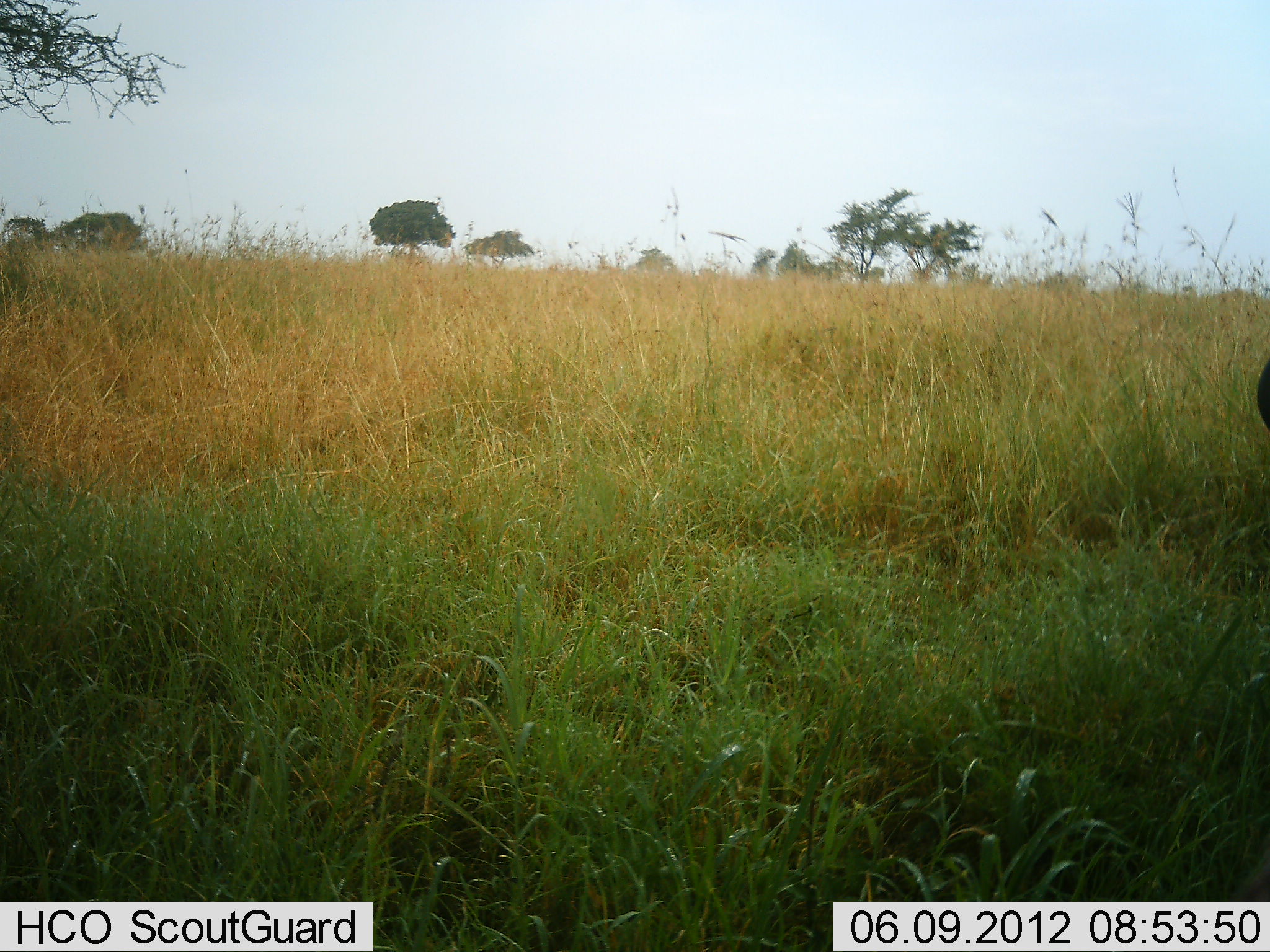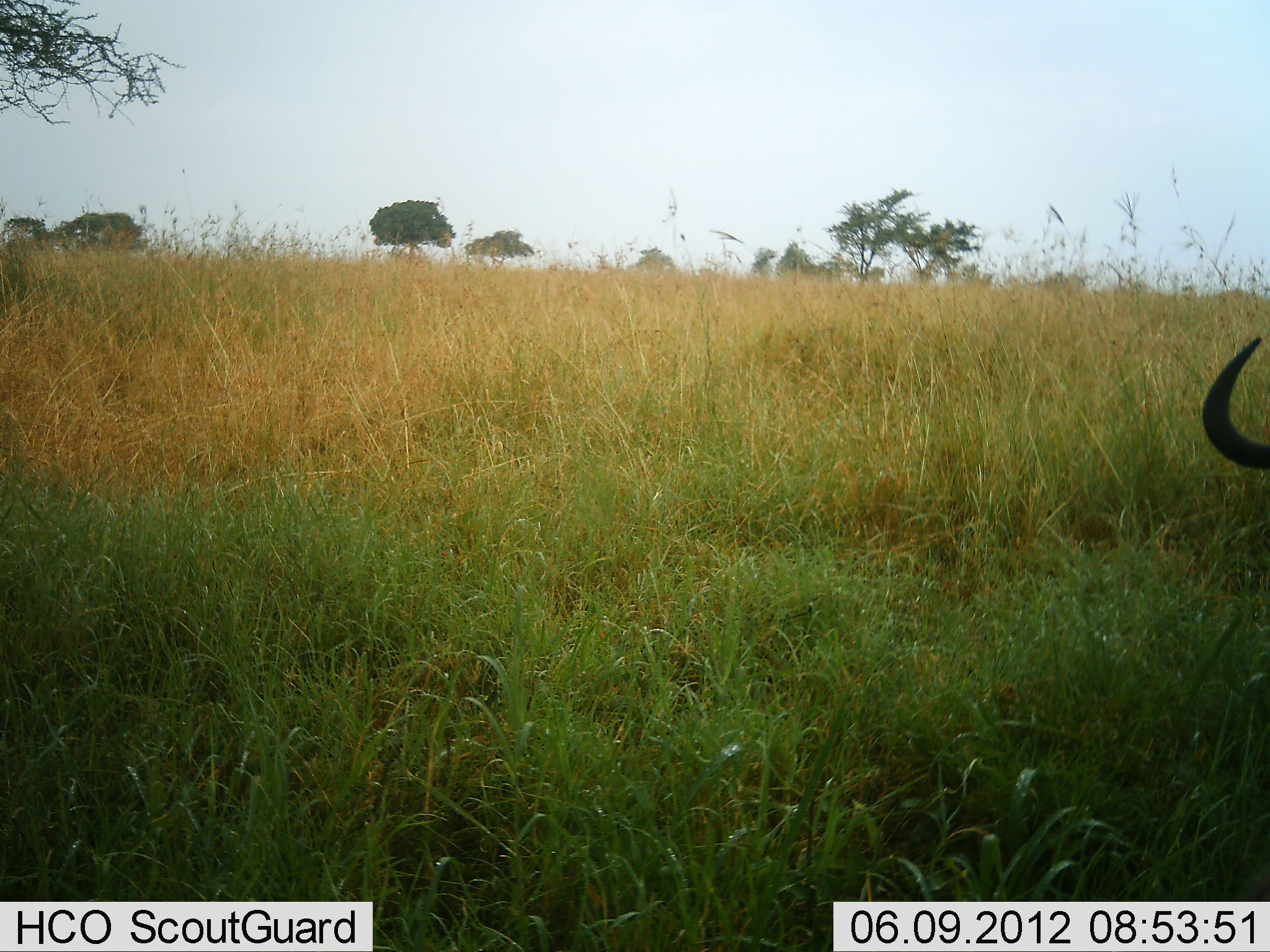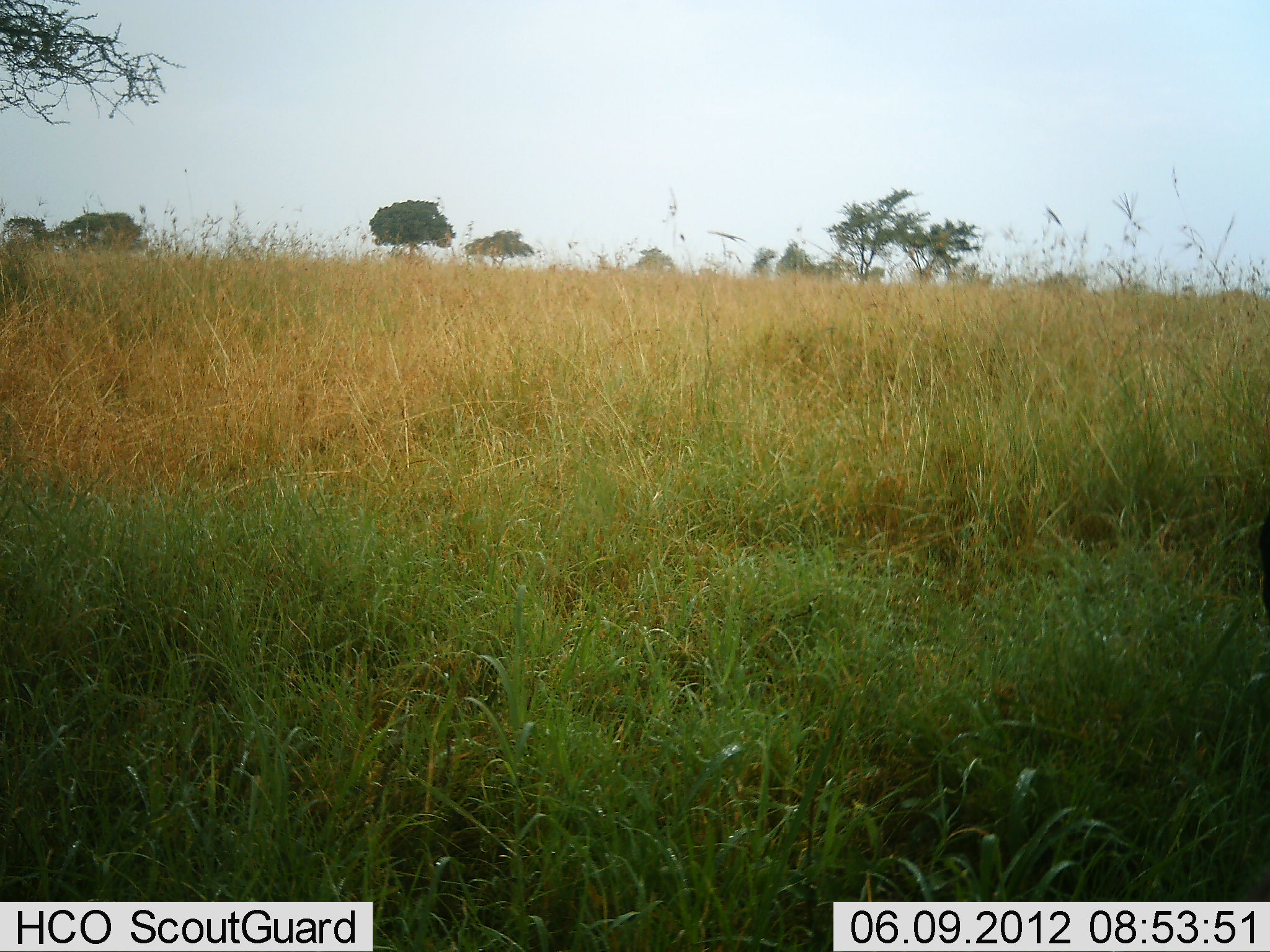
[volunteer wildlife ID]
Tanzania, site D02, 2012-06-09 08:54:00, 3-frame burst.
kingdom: Animalia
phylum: Chordata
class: Mammalia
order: Artiodactyla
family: Bovidae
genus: Connochaetes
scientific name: Connochaetes taurinus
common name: blue wildebeest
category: wildebeest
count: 1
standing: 50%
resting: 10%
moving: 20%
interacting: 0%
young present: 0%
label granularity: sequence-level